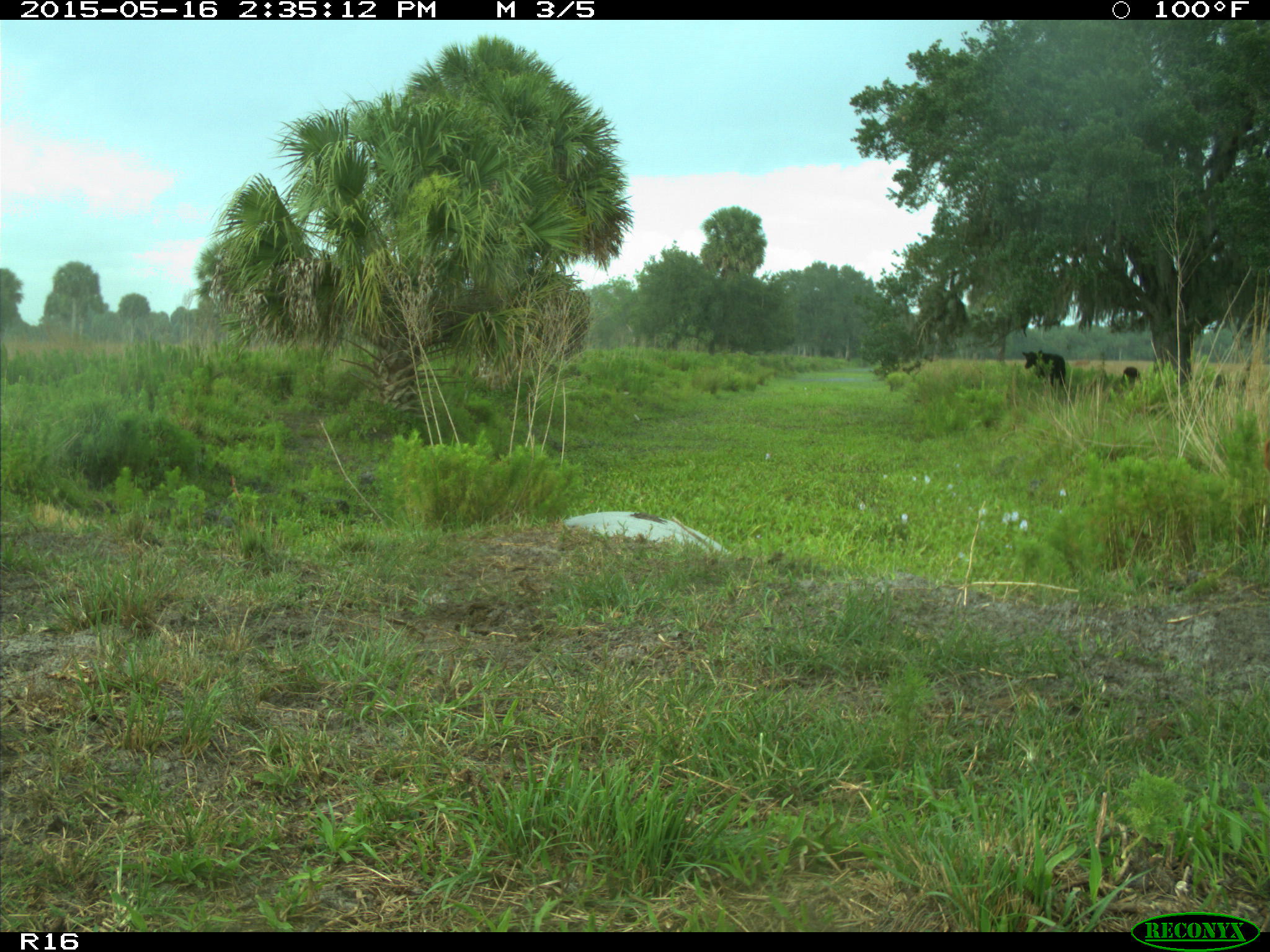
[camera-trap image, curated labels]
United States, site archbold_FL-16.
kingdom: Animalia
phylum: Chordata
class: Mammalia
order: Artiodactyla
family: Bovidae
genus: Bos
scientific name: Bos taurus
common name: domestic cow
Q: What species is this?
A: Bos taurus (domestic cow).